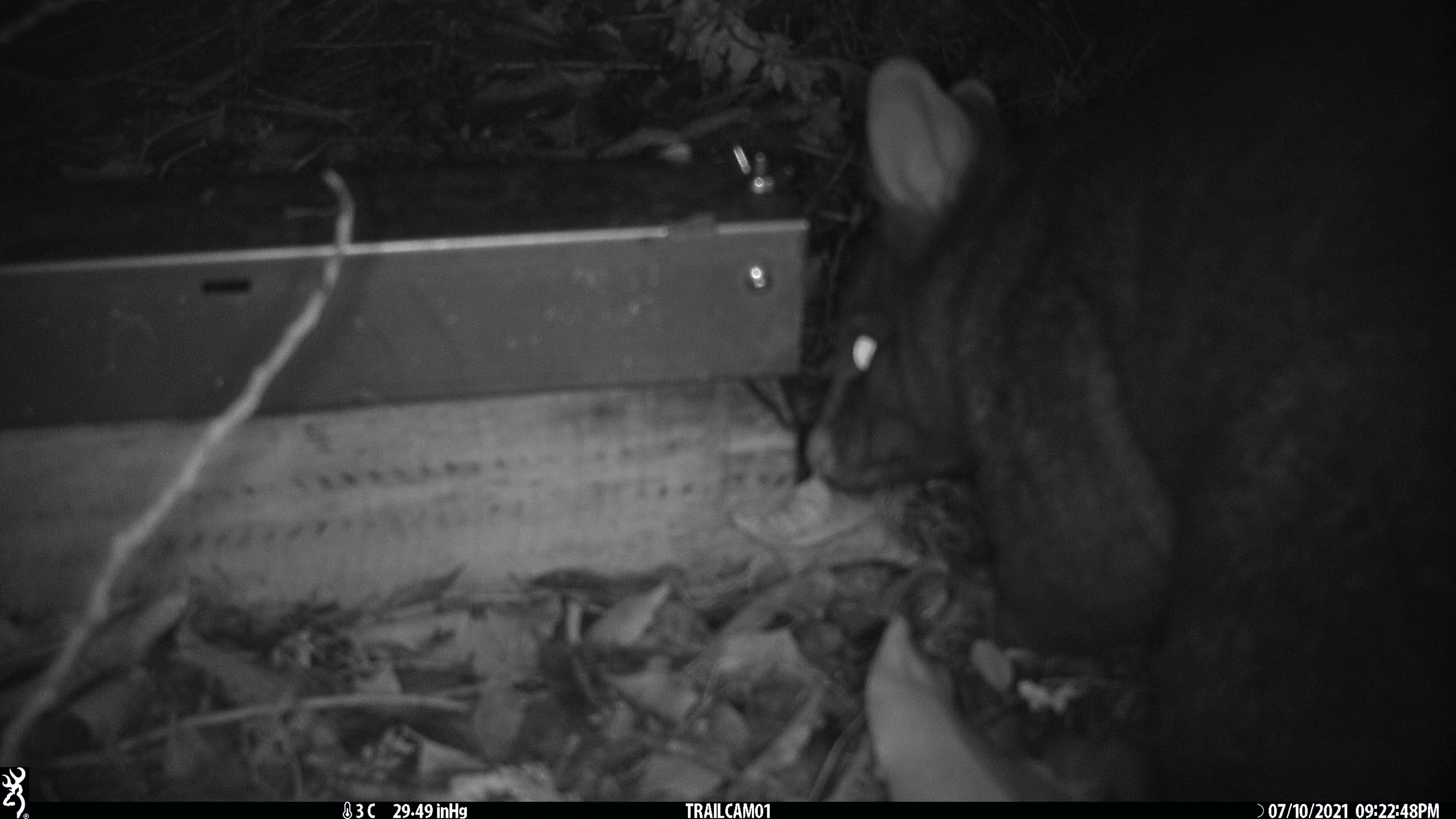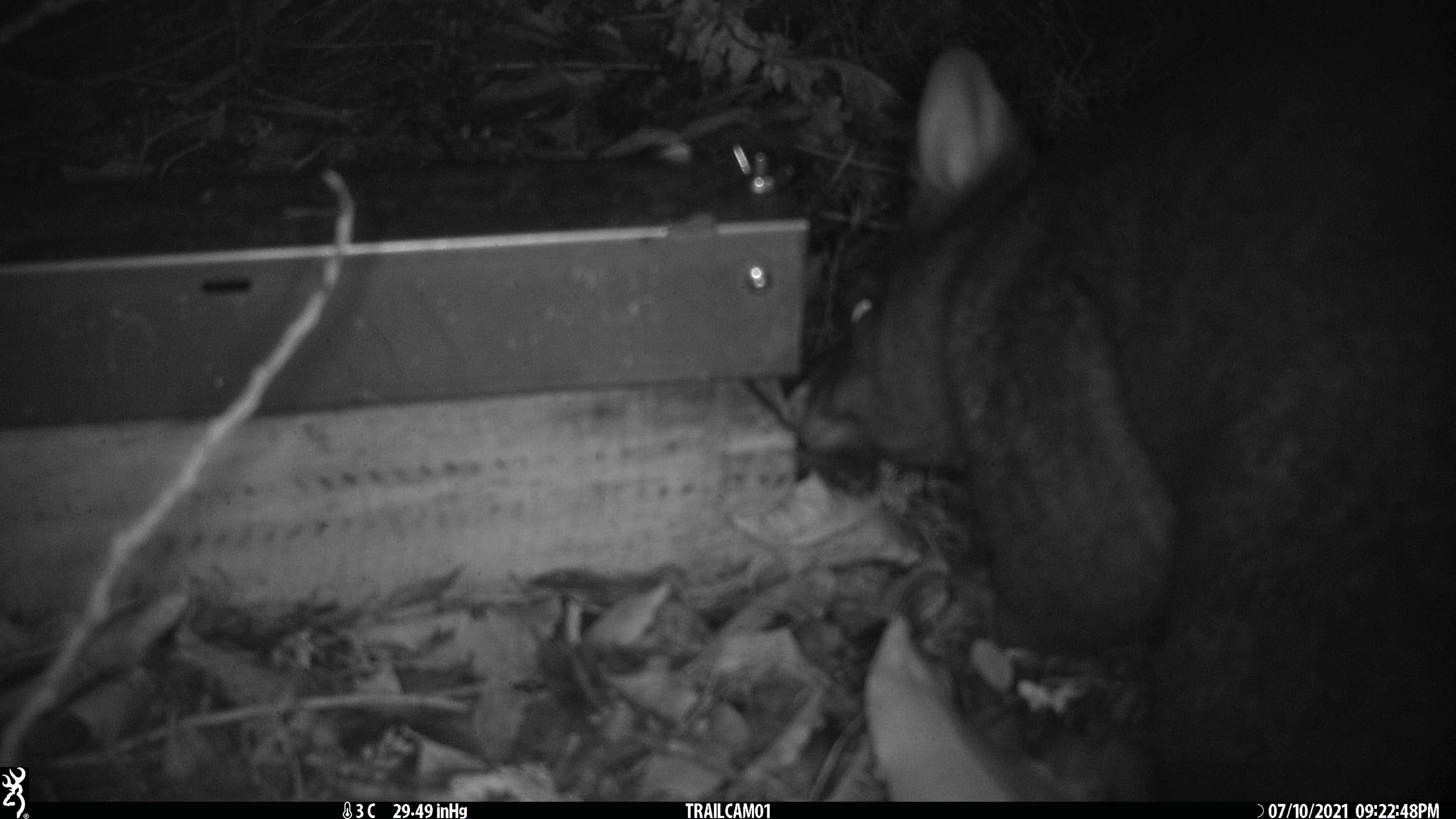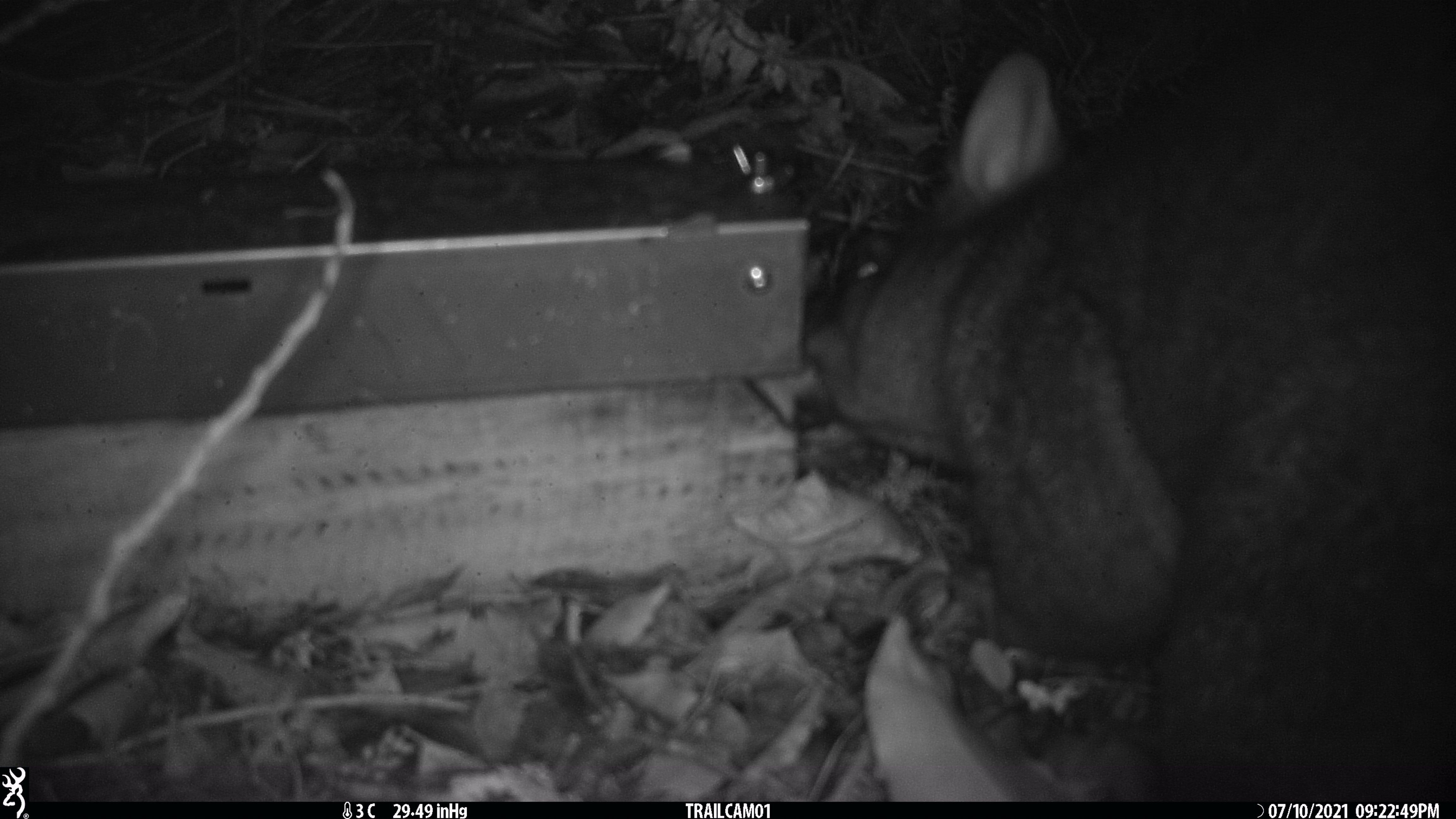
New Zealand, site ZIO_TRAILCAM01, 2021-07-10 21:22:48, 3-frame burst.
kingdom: Animalia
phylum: Chordata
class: Mammalia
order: Diprotodontia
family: Phalangeridae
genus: Trichosurus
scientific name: Trichosurus vulpecula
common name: common brushtail possum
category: possum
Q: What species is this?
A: Possum (common brushtail possum) (Trichosurus vulpecula).